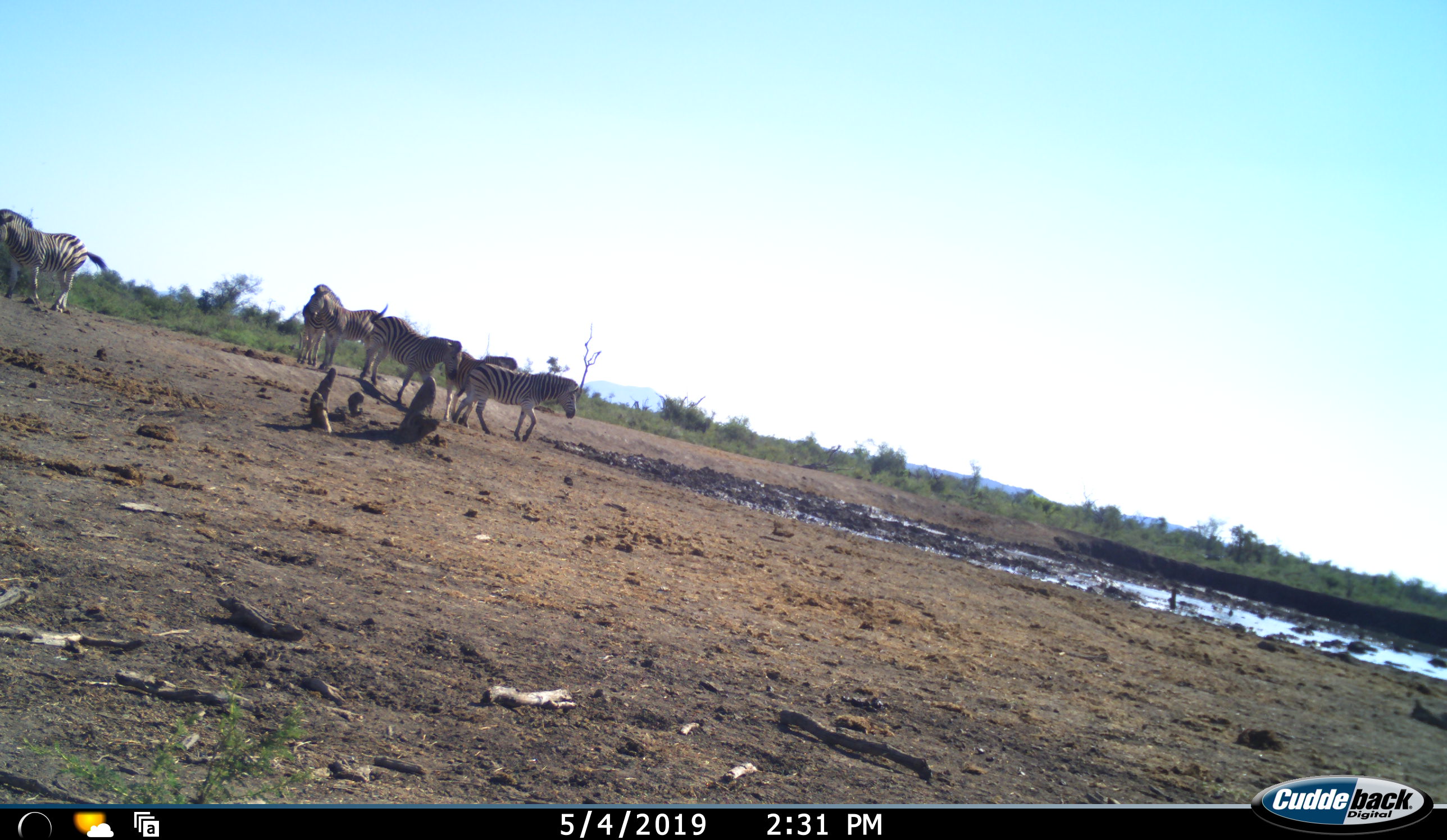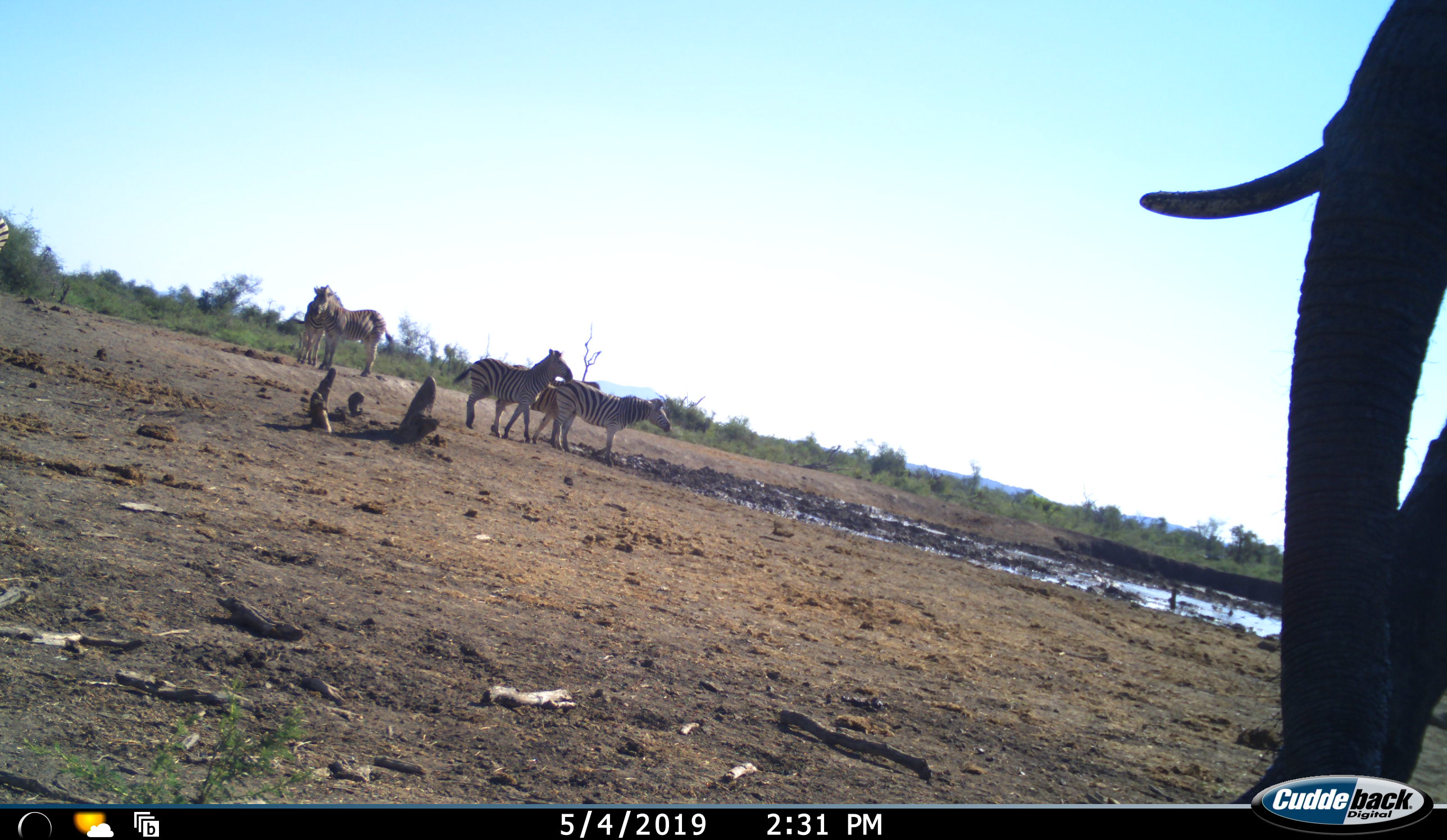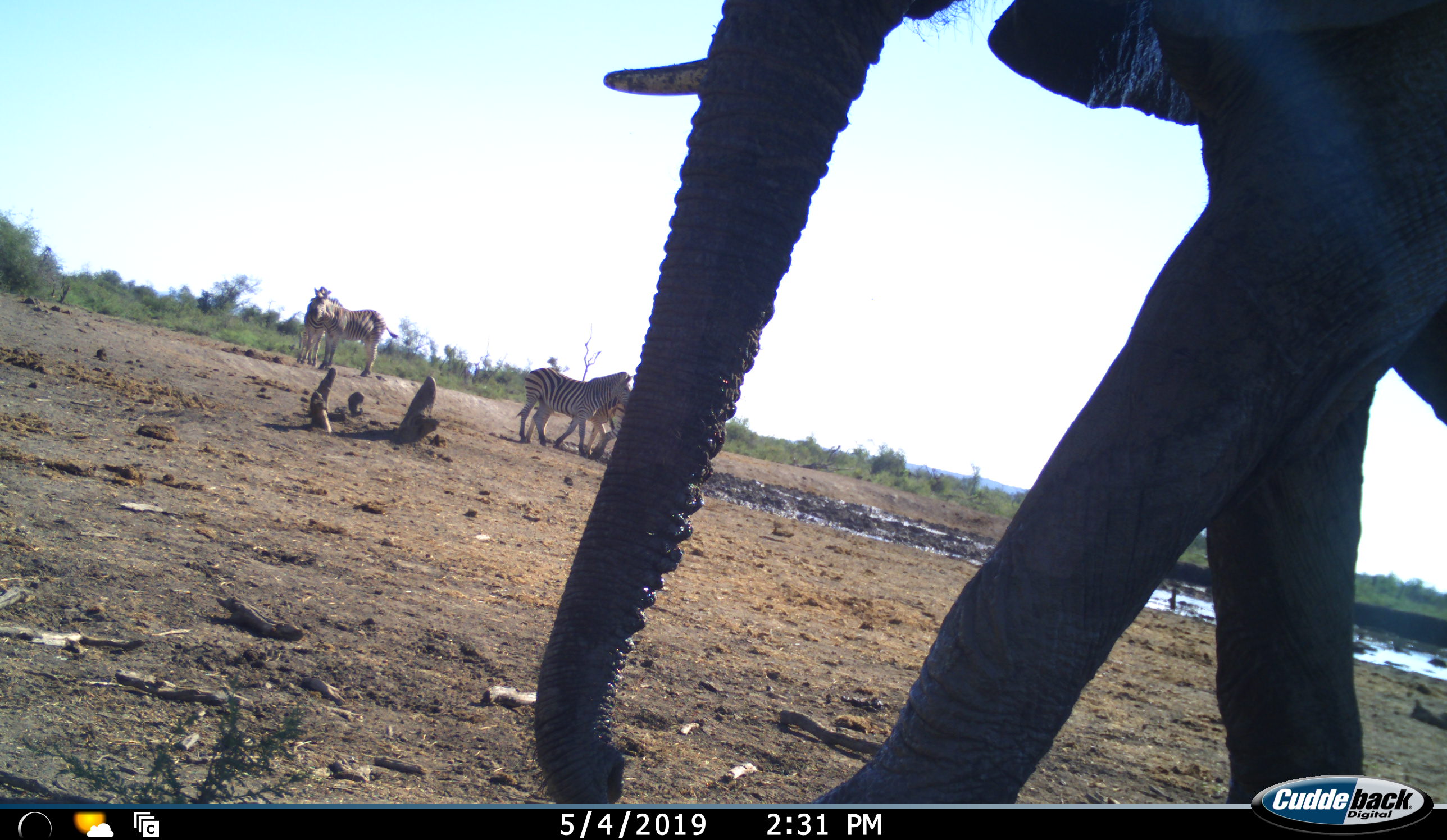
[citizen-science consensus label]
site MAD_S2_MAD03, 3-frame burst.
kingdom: Animalia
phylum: Chordata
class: Mammalia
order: Proboscidea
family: Elephantidae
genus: Loxodonta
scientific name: Loxodonta africana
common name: african bush elephant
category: elephant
Elephant (african bush elephant) (Loxodonta africana), count 1. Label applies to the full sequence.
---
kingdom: Animalia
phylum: Chordata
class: Mammalia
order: Perissodactyla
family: Equidae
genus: Equus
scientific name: Equus quagga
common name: plains zebra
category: zebraplains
Zebraplains (plains zebra) (Equus quagga), count 6. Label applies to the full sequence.